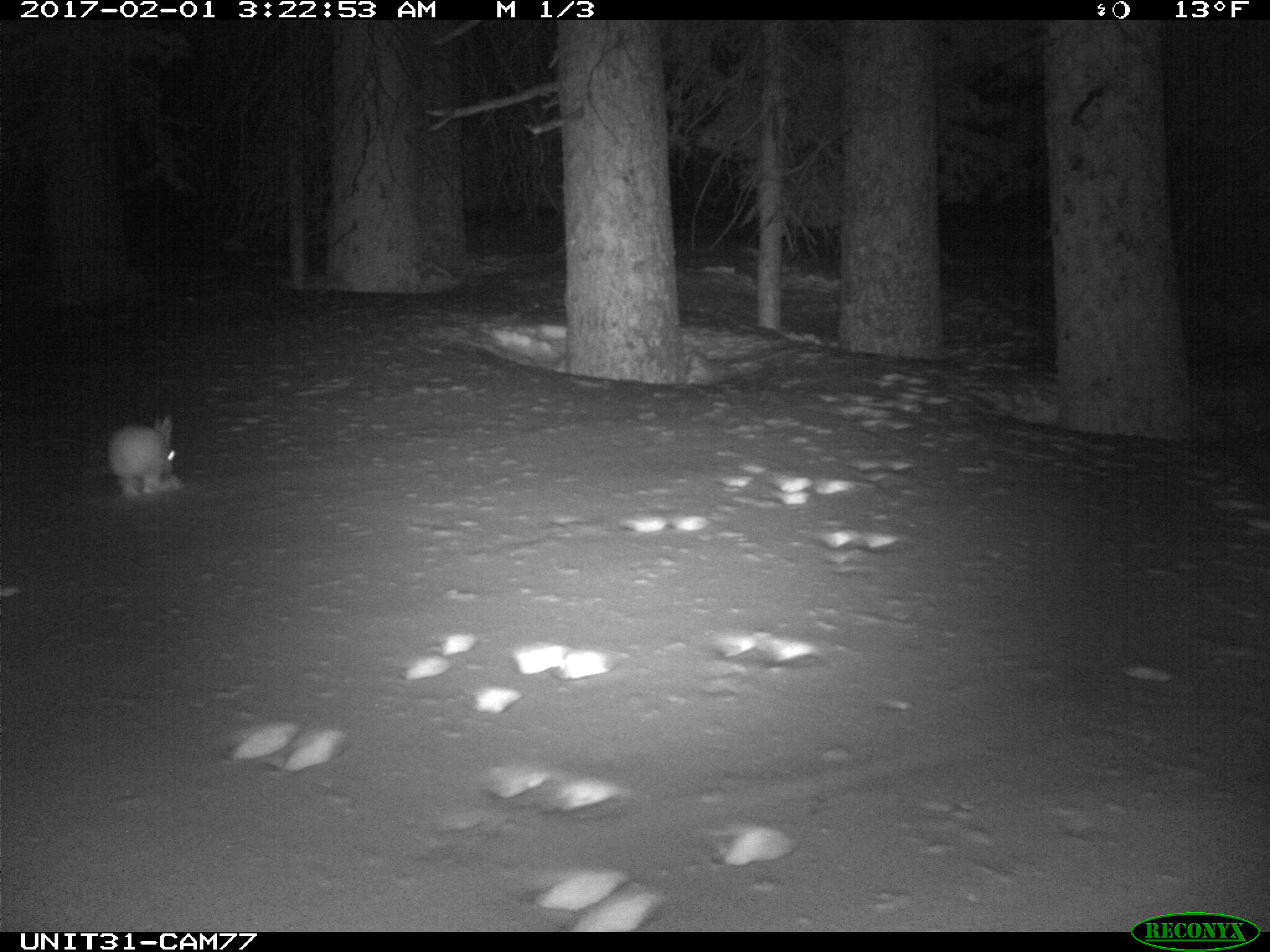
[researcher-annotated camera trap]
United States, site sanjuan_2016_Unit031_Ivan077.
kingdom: Animalia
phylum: Chordata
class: Mammalia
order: Lagomorpha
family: Leporidae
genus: Lepus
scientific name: Lepus americanus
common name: snowshoe hare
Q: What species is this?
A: Lepus americanus (snowshoe hare).